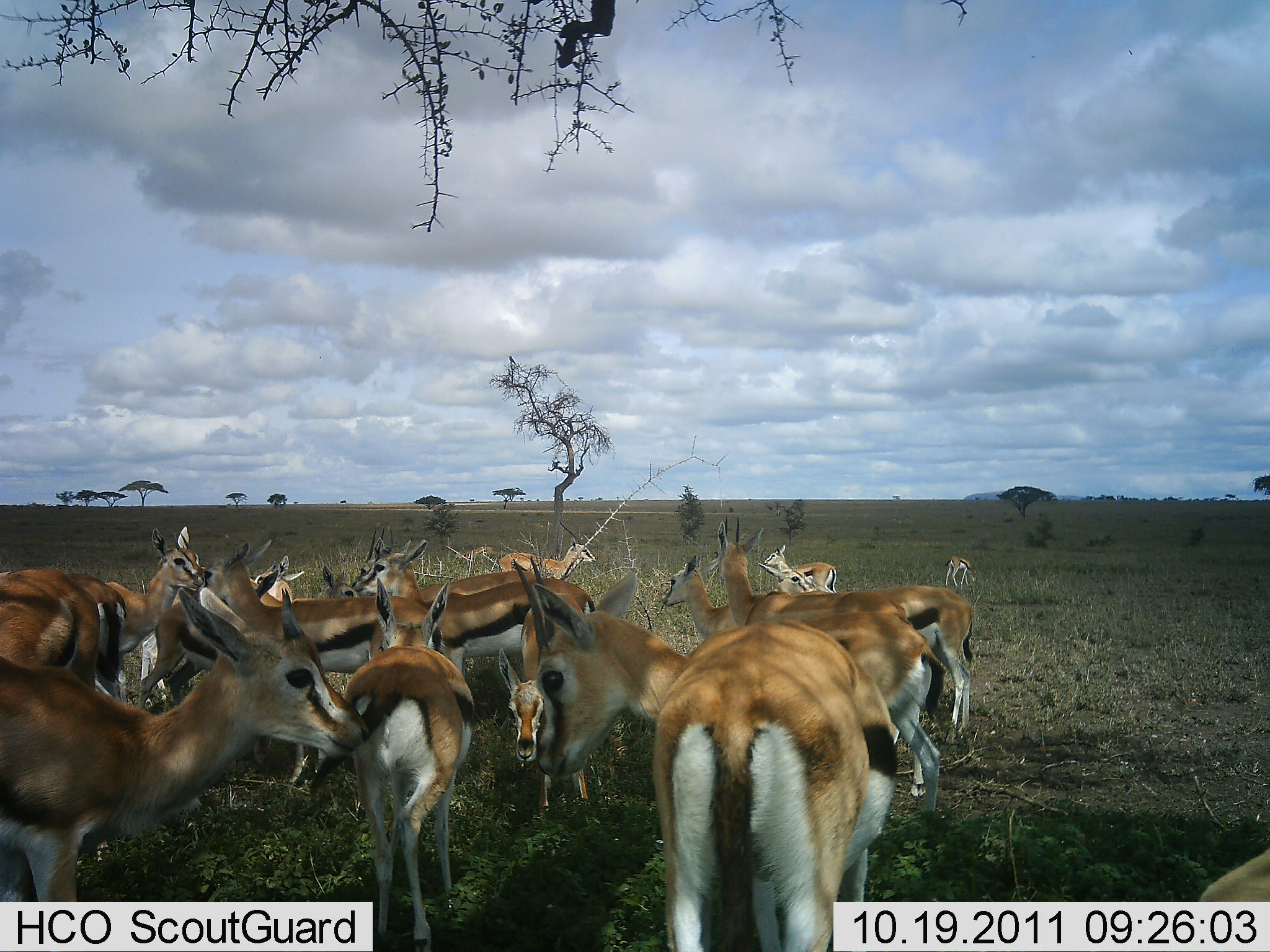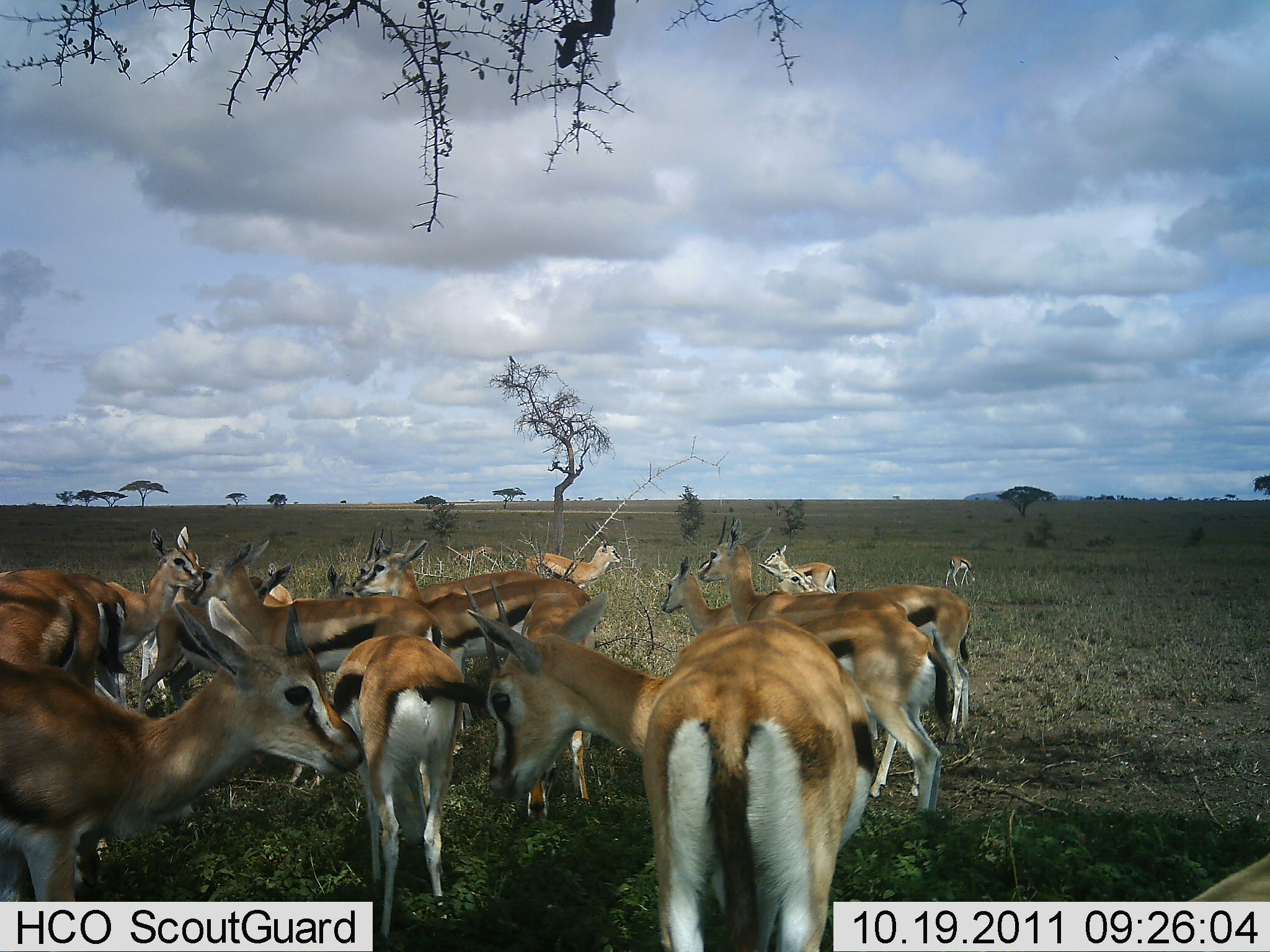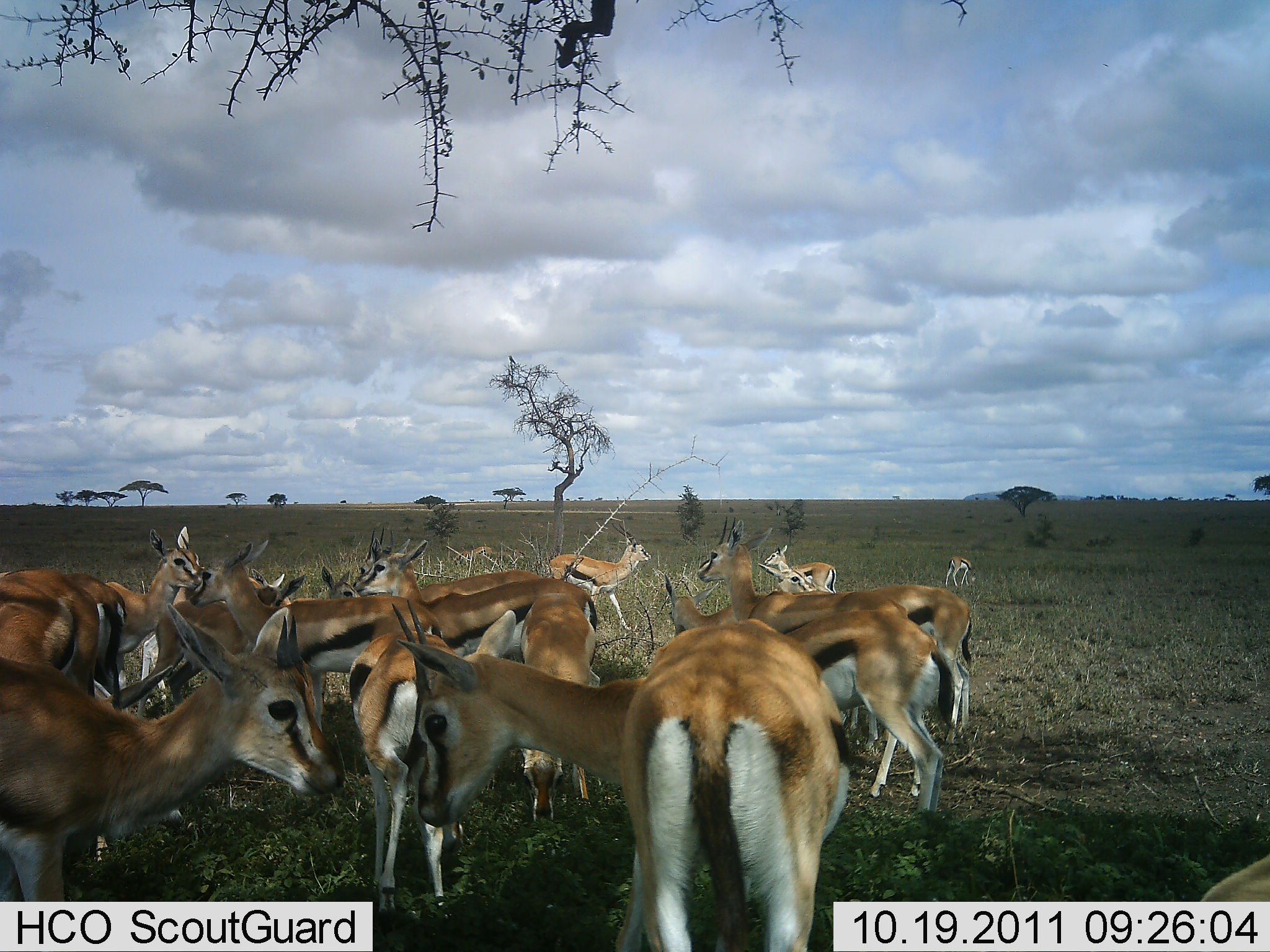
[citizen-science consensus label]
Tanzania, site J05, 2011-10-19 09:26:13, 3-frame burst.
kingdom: Animalia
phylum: Chordata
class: Mammalia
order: Artiodactyla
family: Bovidae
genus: Eudorcas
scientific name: Eudorcas thomsonii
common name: thomson's gazelle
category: gazellethomsons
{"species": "gazellethomsons (thomson's gazelle) (Eudorcas thomsonii)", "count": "11-50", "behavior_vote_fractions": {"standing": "92%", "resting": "15%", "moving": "8%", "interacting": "46%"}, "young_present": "8%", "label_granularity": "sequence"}